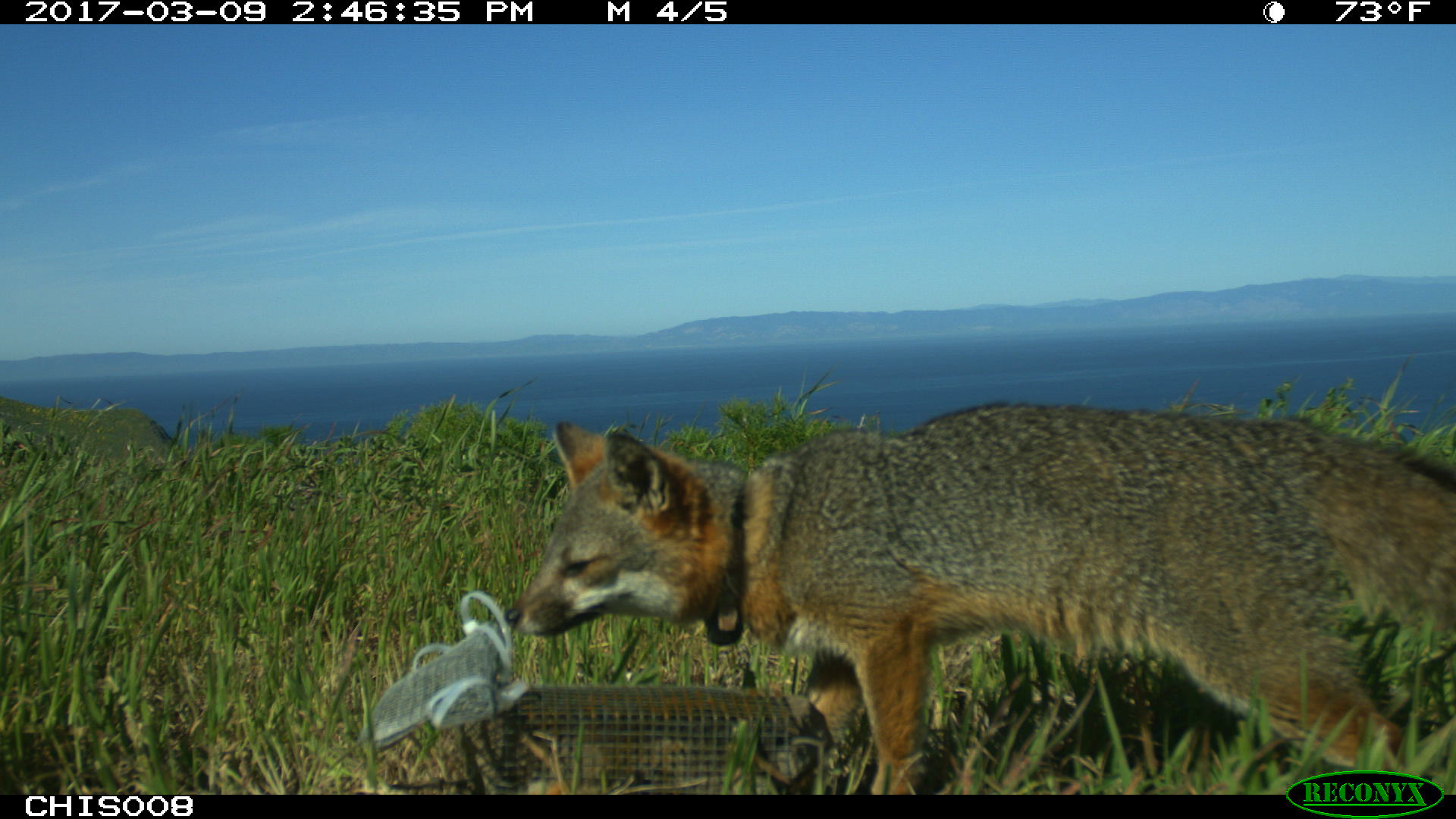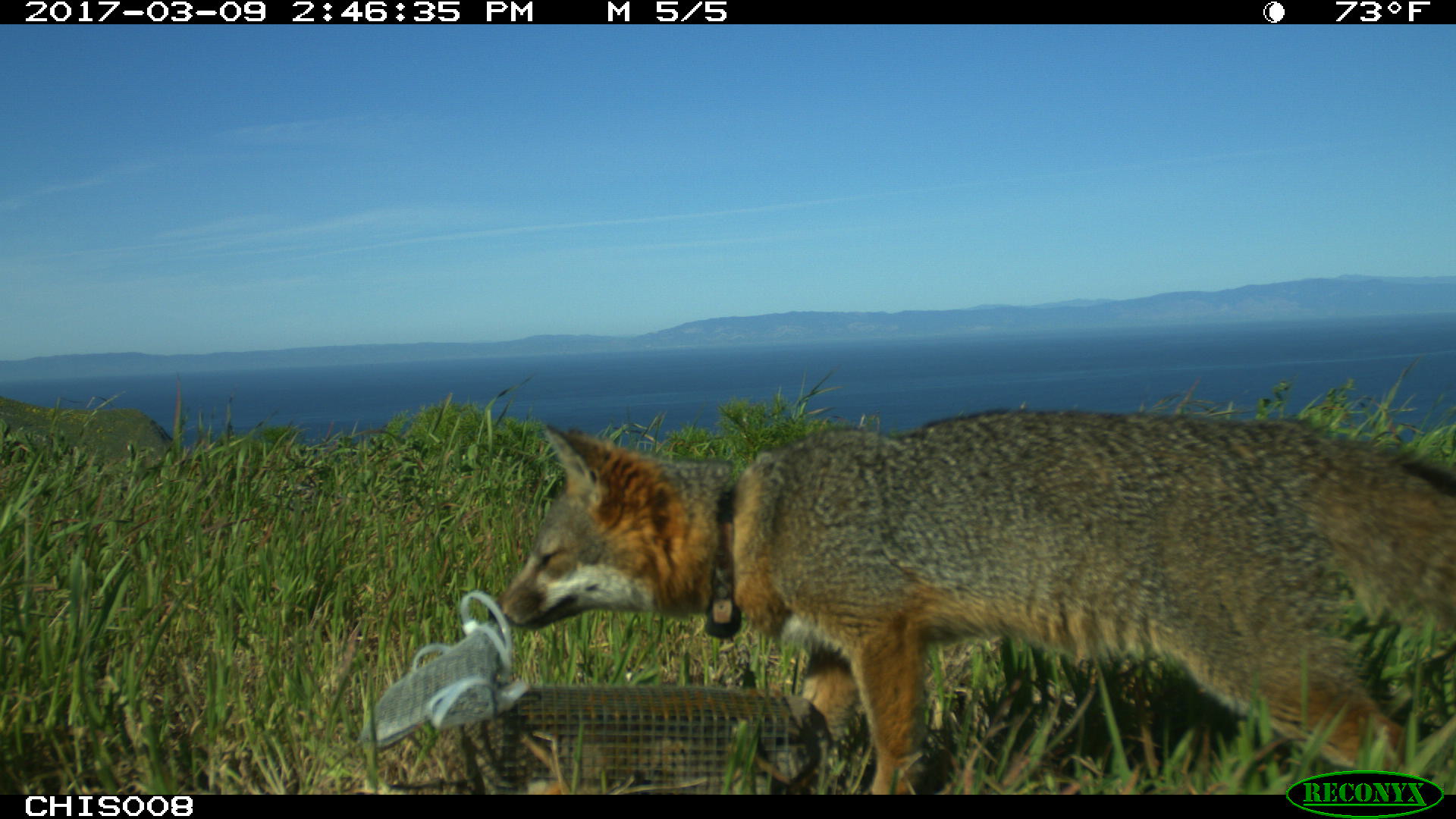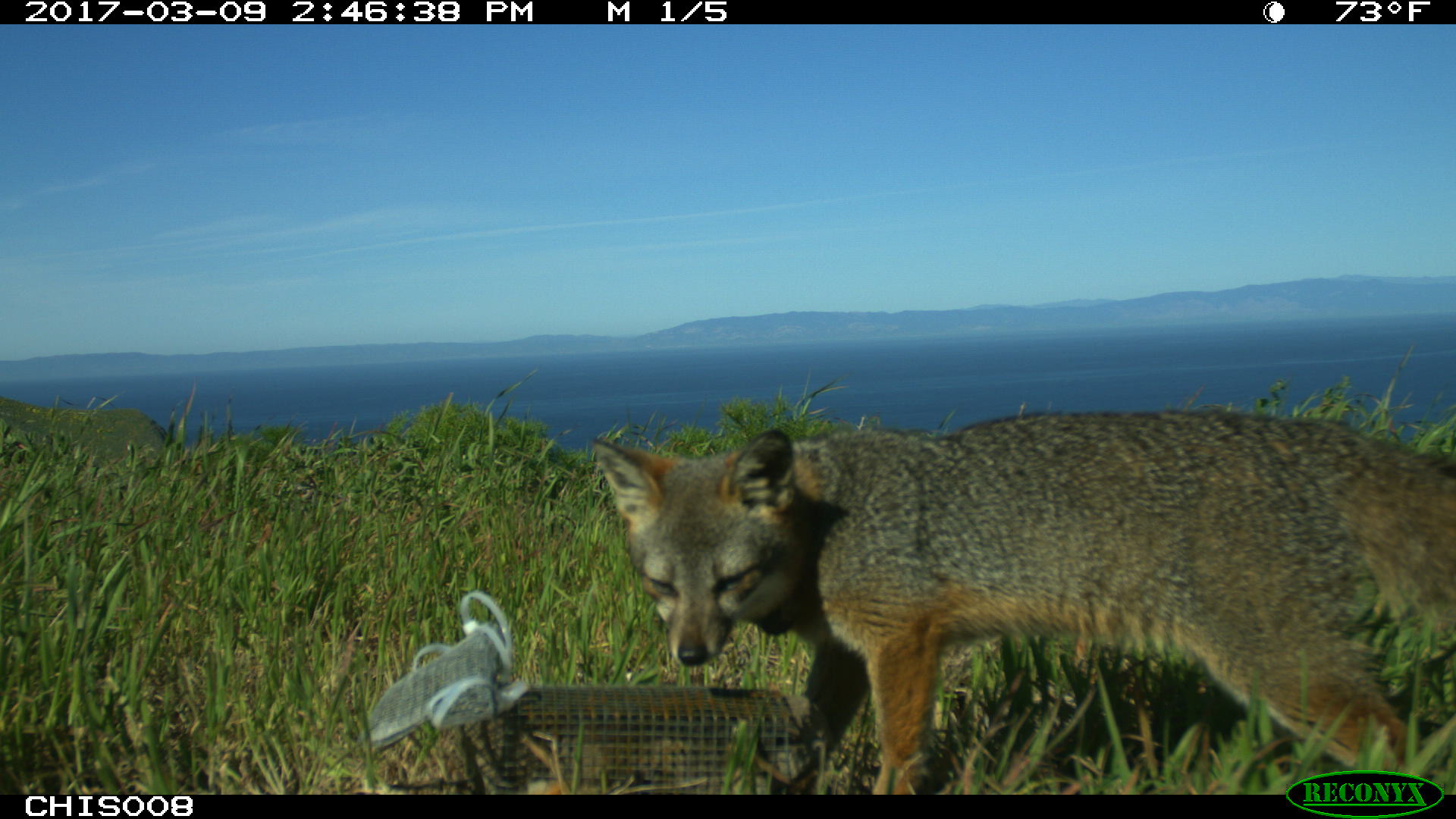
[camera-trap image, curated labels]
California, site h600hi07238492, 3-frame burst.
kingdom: Animalia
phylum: Chordata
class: Mammalia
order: Carnivora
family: Canidae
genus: Urocyon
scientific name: Urocyon littoralis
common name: island fox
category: fox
Fox (island fox) (Urocyon littoralis).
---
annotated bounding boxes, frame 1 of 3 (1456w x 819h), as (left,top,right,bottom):
fox: (504,401,1455,795)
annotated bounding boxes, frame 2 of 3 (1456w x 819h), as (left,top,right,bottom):
fox: (488,407,1455,795)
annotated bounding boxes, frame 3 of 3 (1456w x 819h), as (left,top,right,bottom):
fox: (592,404,1455,792)